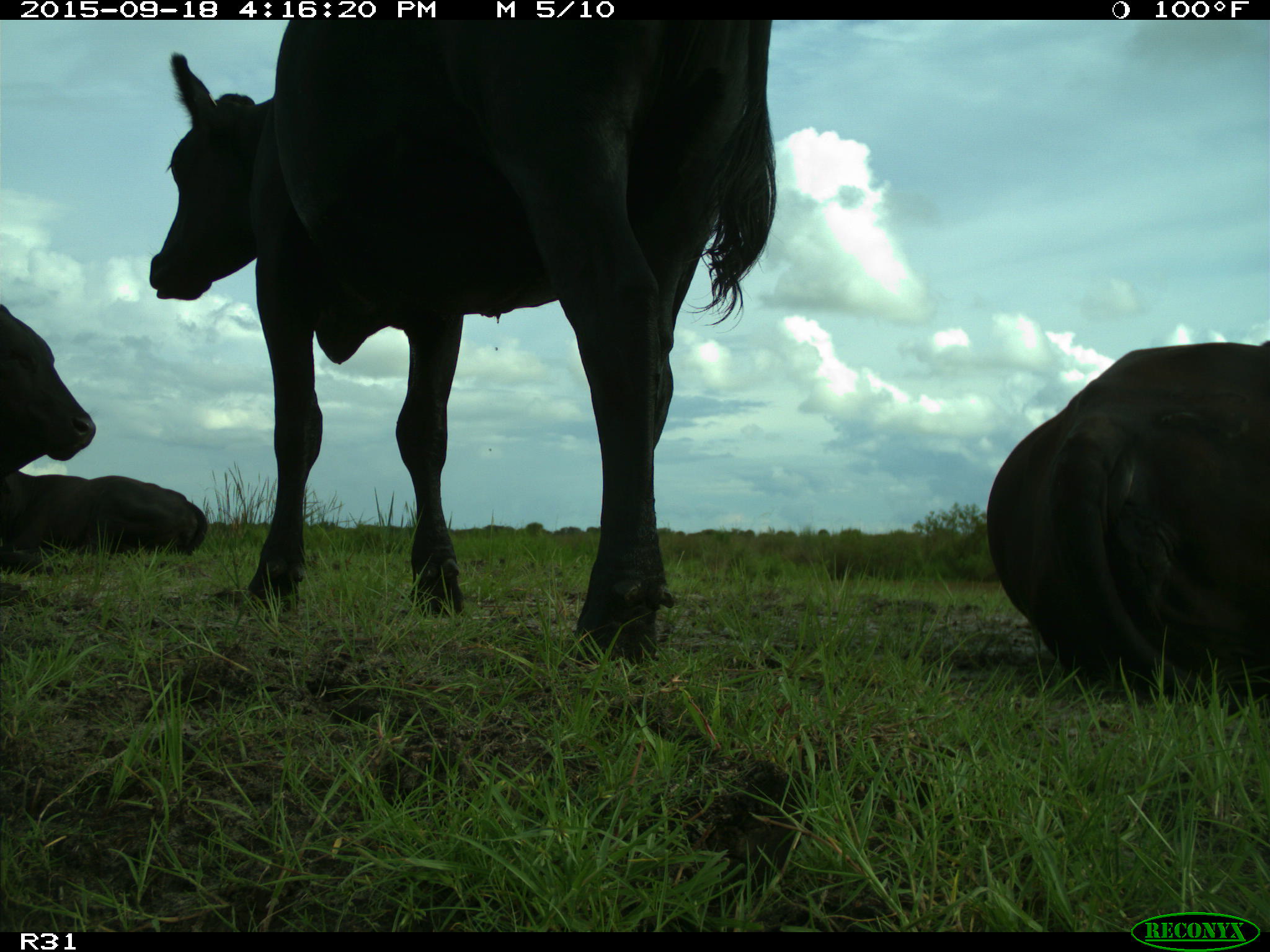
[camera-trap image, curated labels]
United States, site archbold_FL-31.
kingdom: Animalia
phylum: Chordata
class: Mammalia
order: Artiodactyla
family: Bovidae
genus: Bos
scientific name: Bos taurus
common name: domestic cow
Bos taurus (domestic cow).